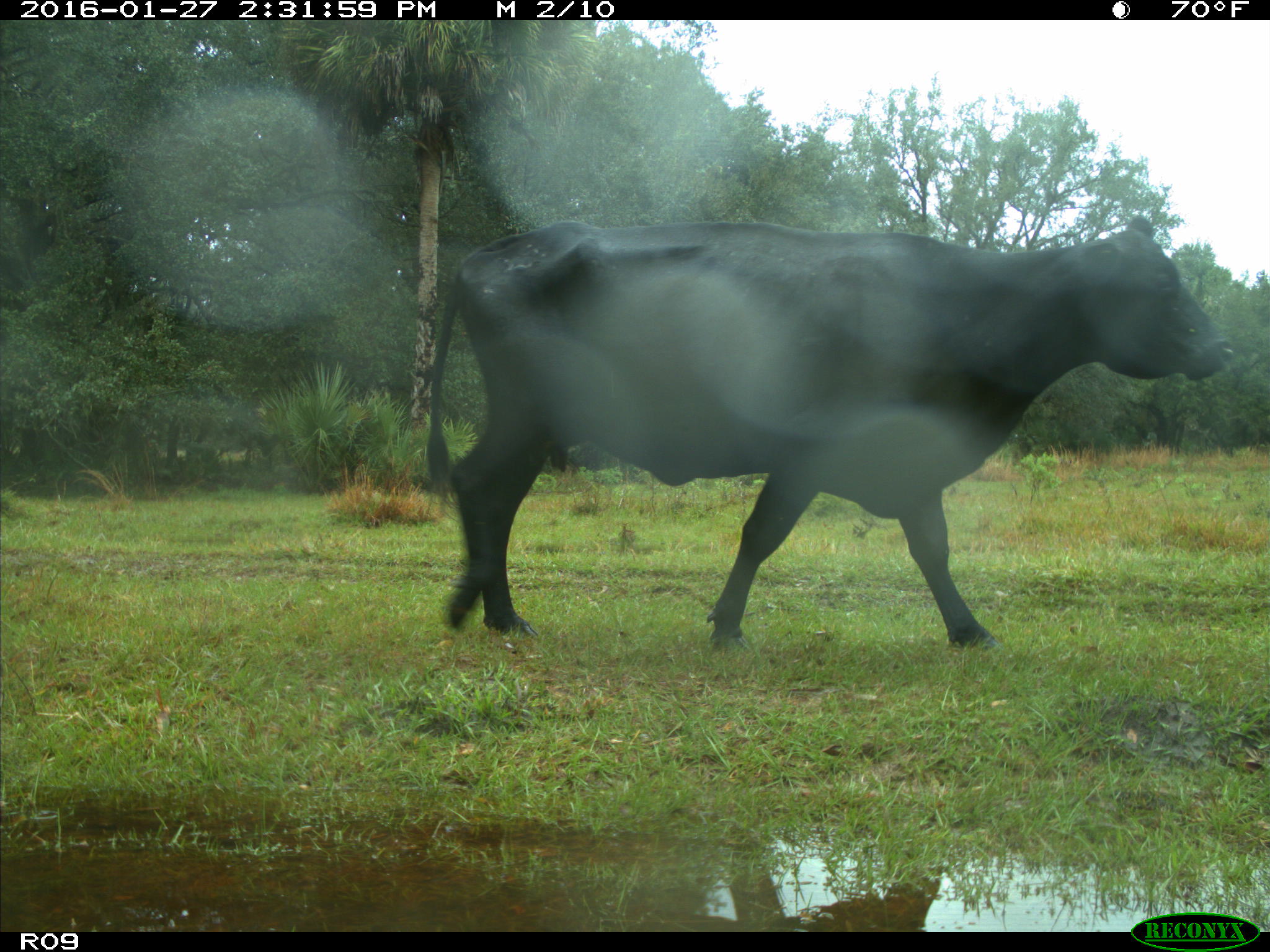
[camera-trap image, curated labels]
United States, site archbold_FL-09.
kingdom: Animalia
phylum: Chordata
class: Mammalia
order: Artiodactyla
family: Bovidae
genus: Bos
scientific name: Bos taurus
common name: domestic cow